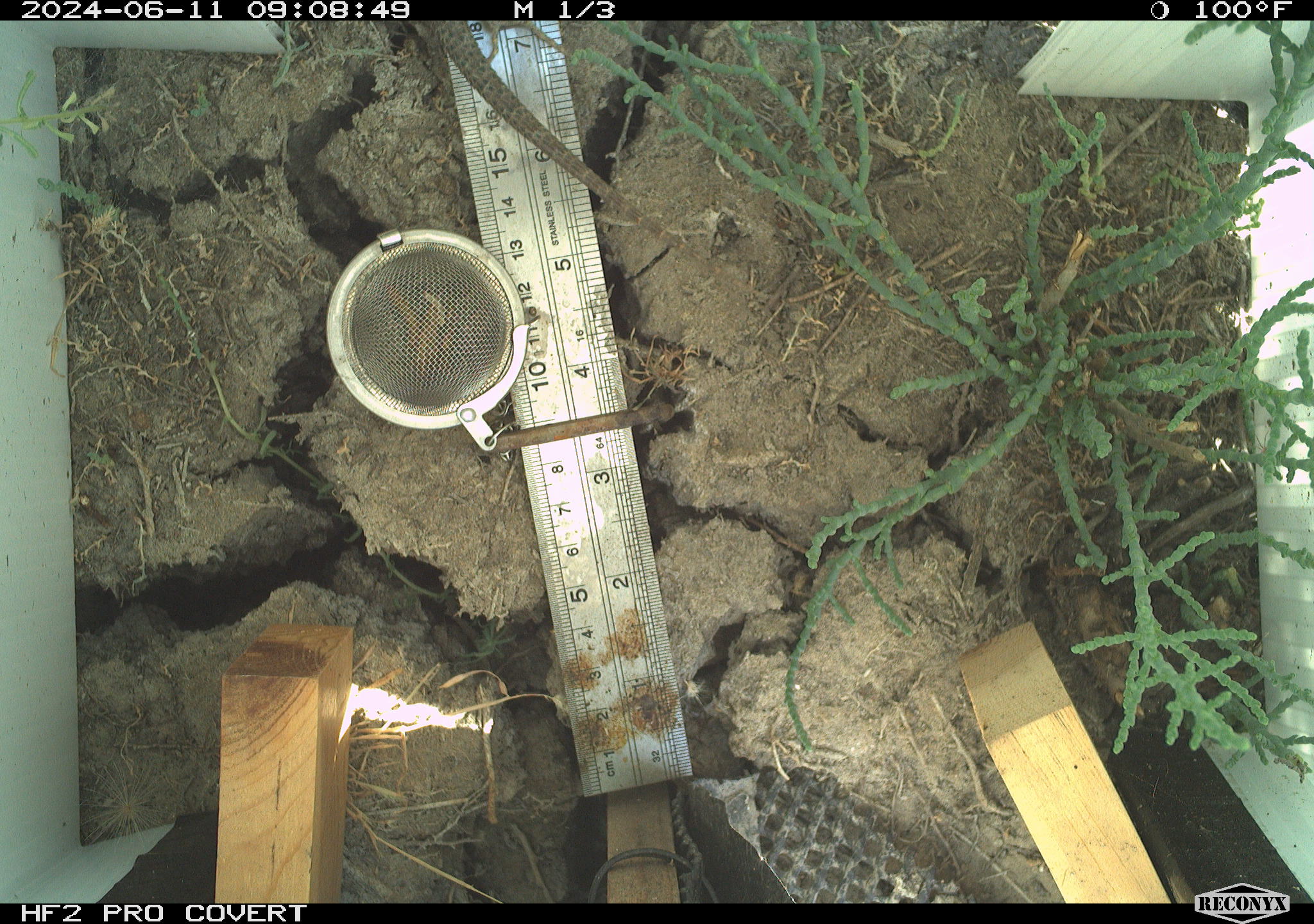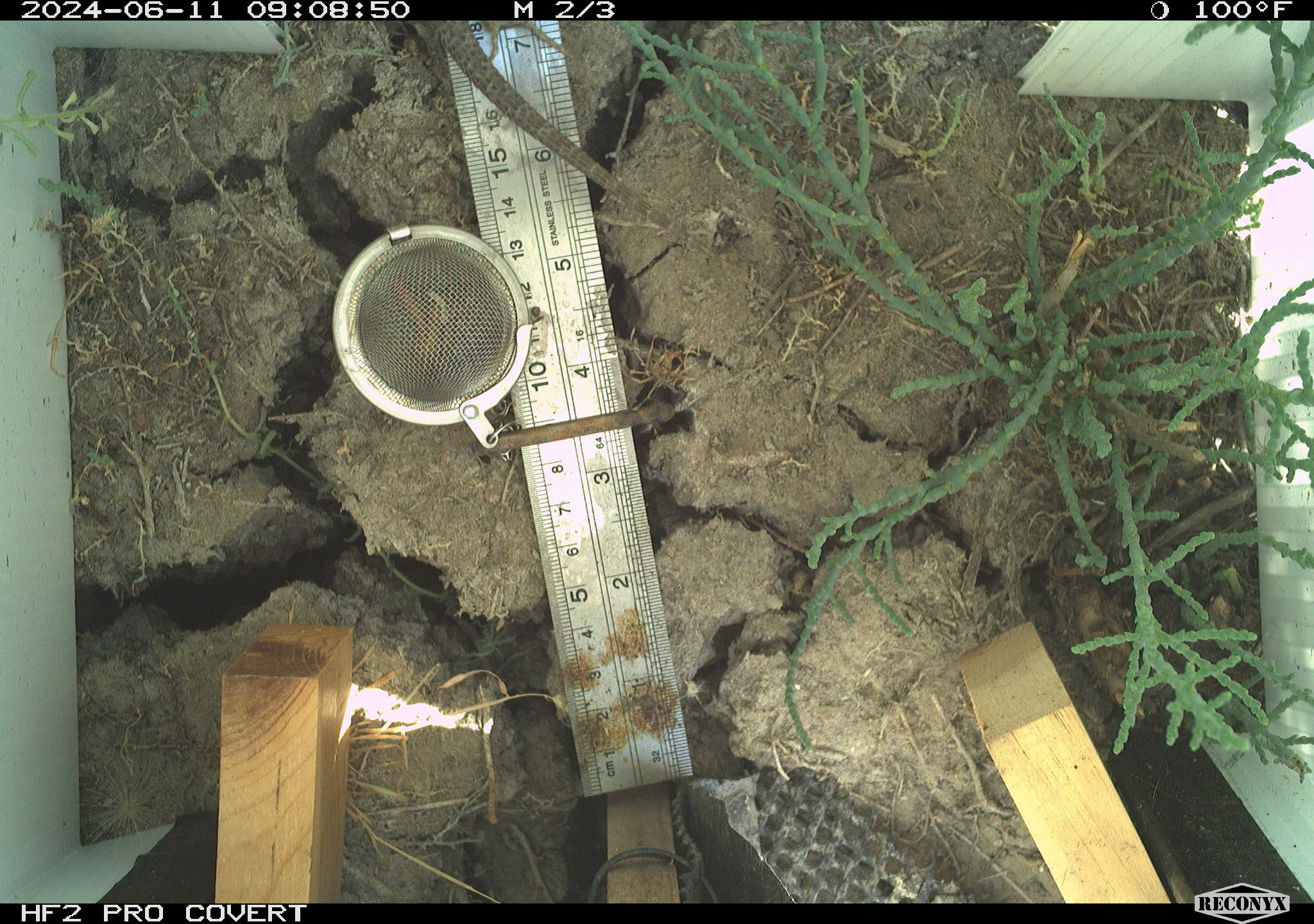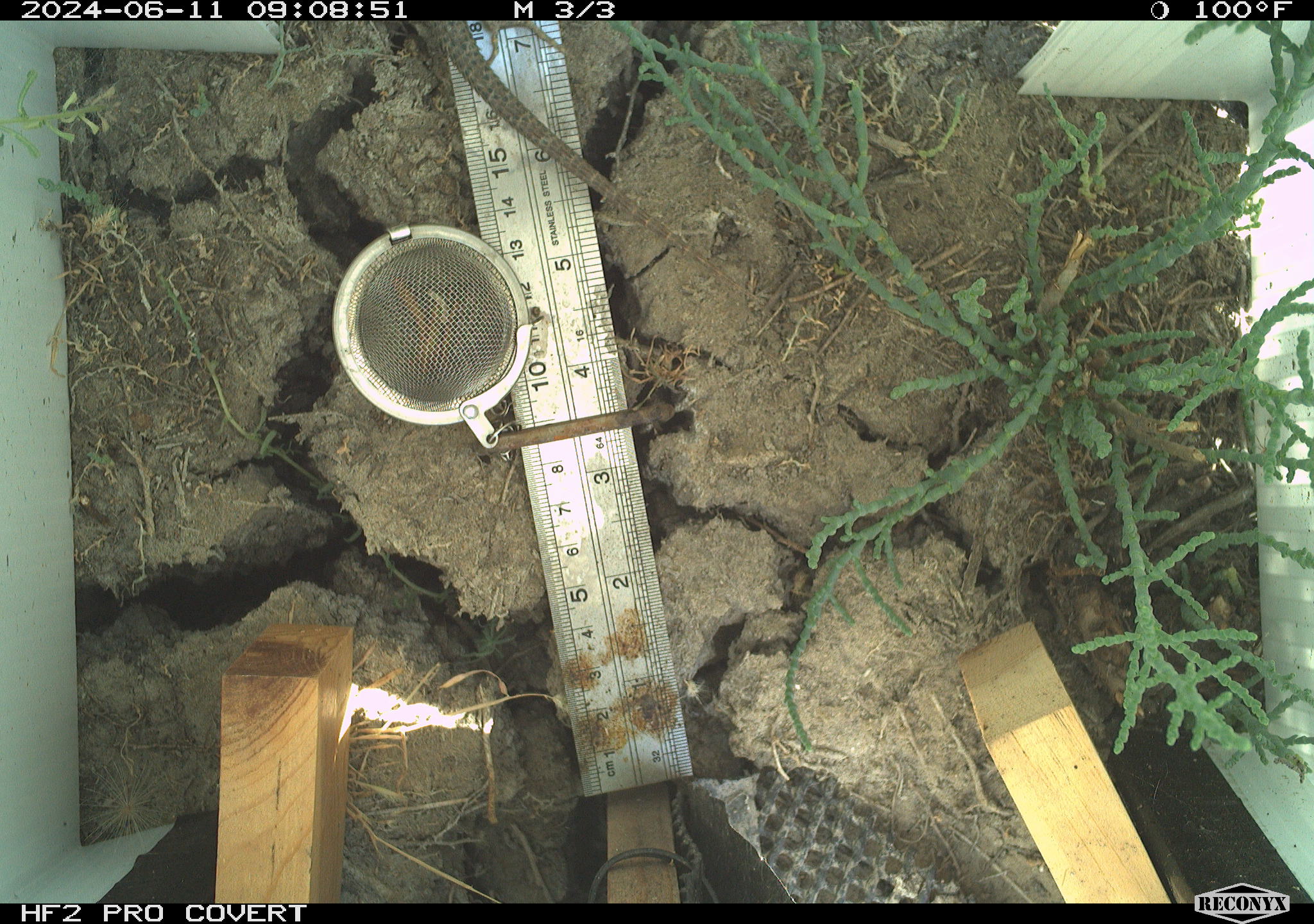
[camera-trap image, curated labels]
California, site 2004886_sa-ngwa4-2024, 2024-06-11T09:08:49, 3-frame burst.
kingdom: Animalia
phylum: Chordata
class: Reptilia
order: Squamata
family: Phrynosomatidae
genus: Sceloporus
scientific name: Sceloporus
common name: spiny lizards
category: sceloporus species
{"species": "sceloporus species (spiny lizards) (Sceloporus)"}